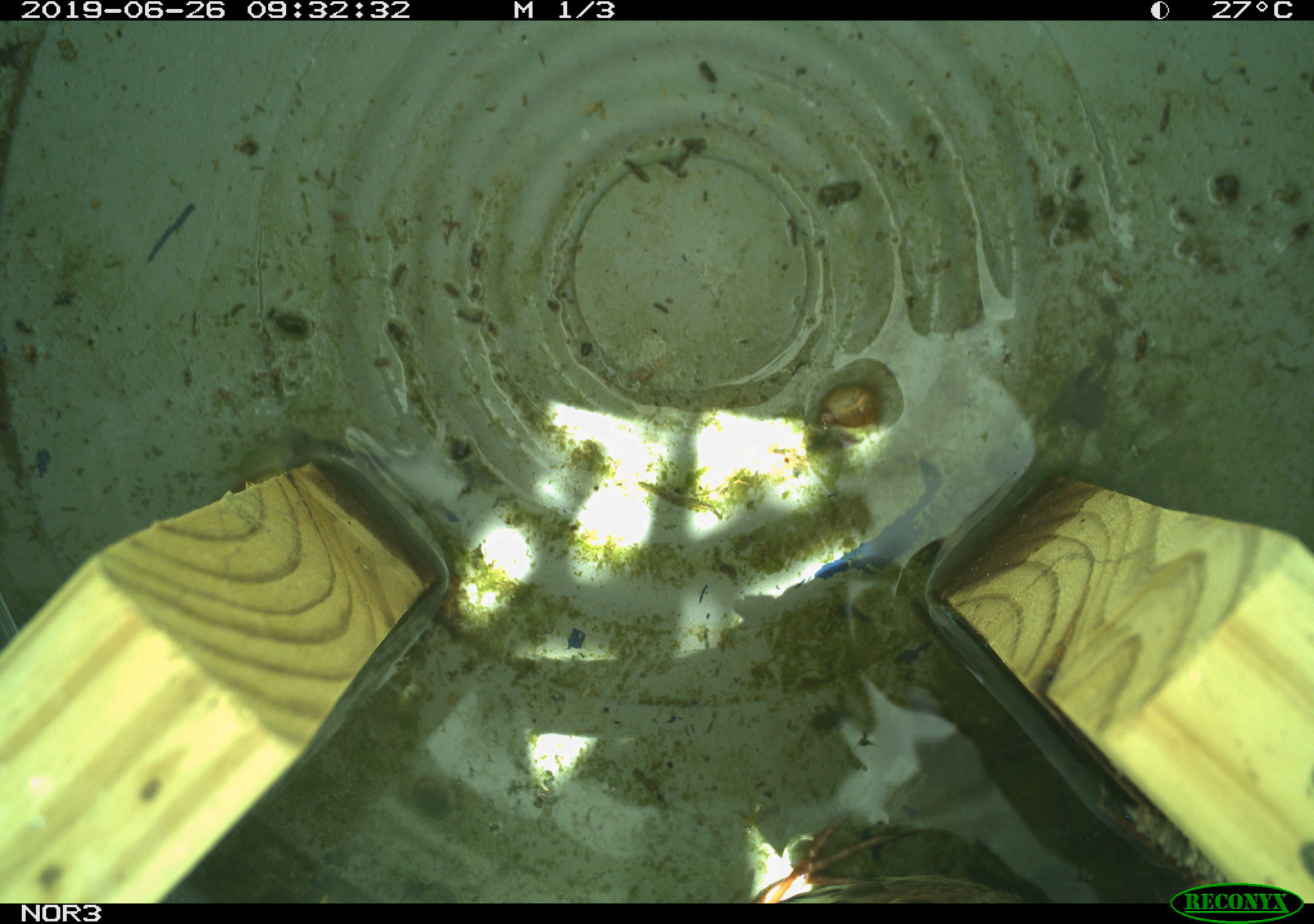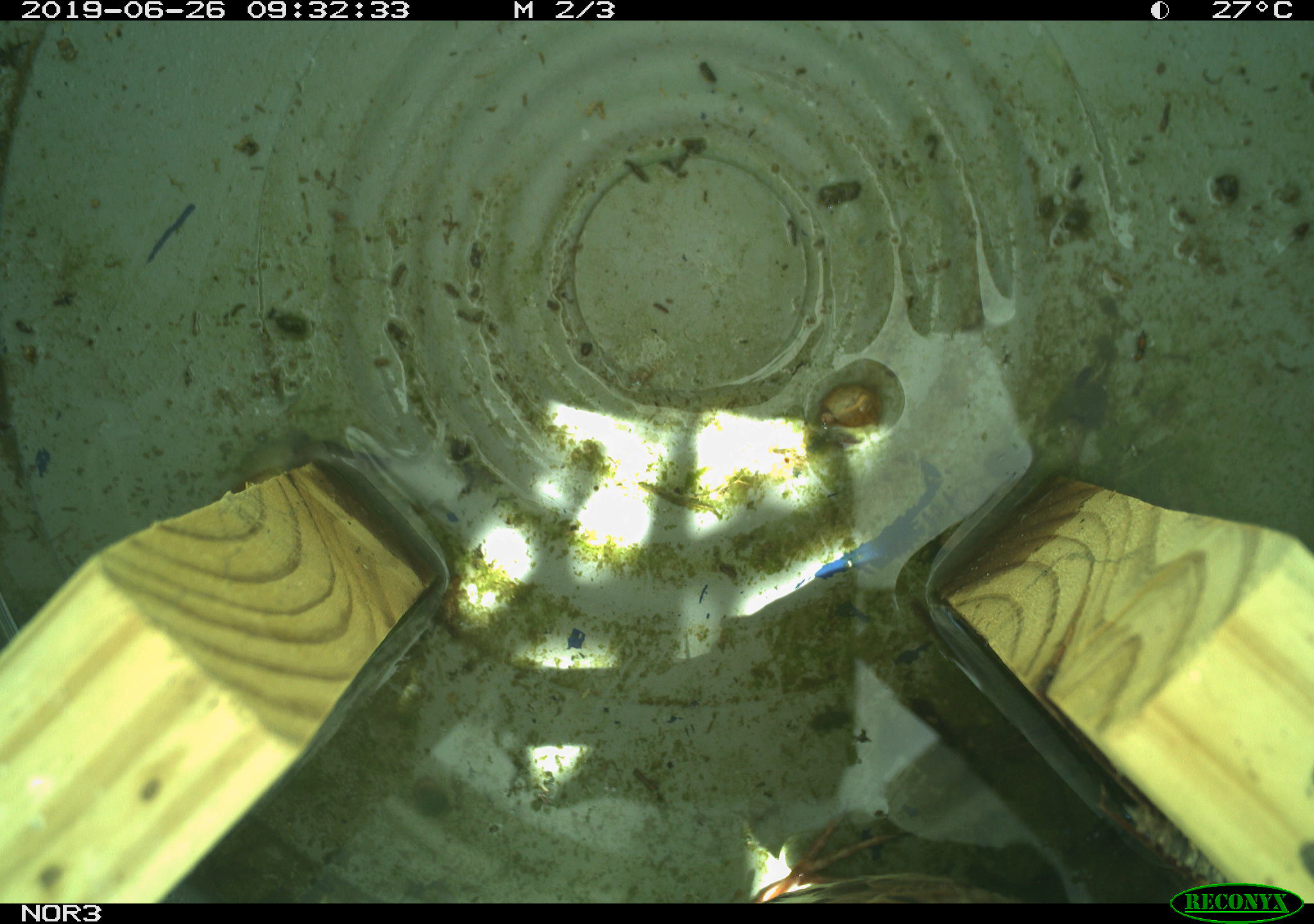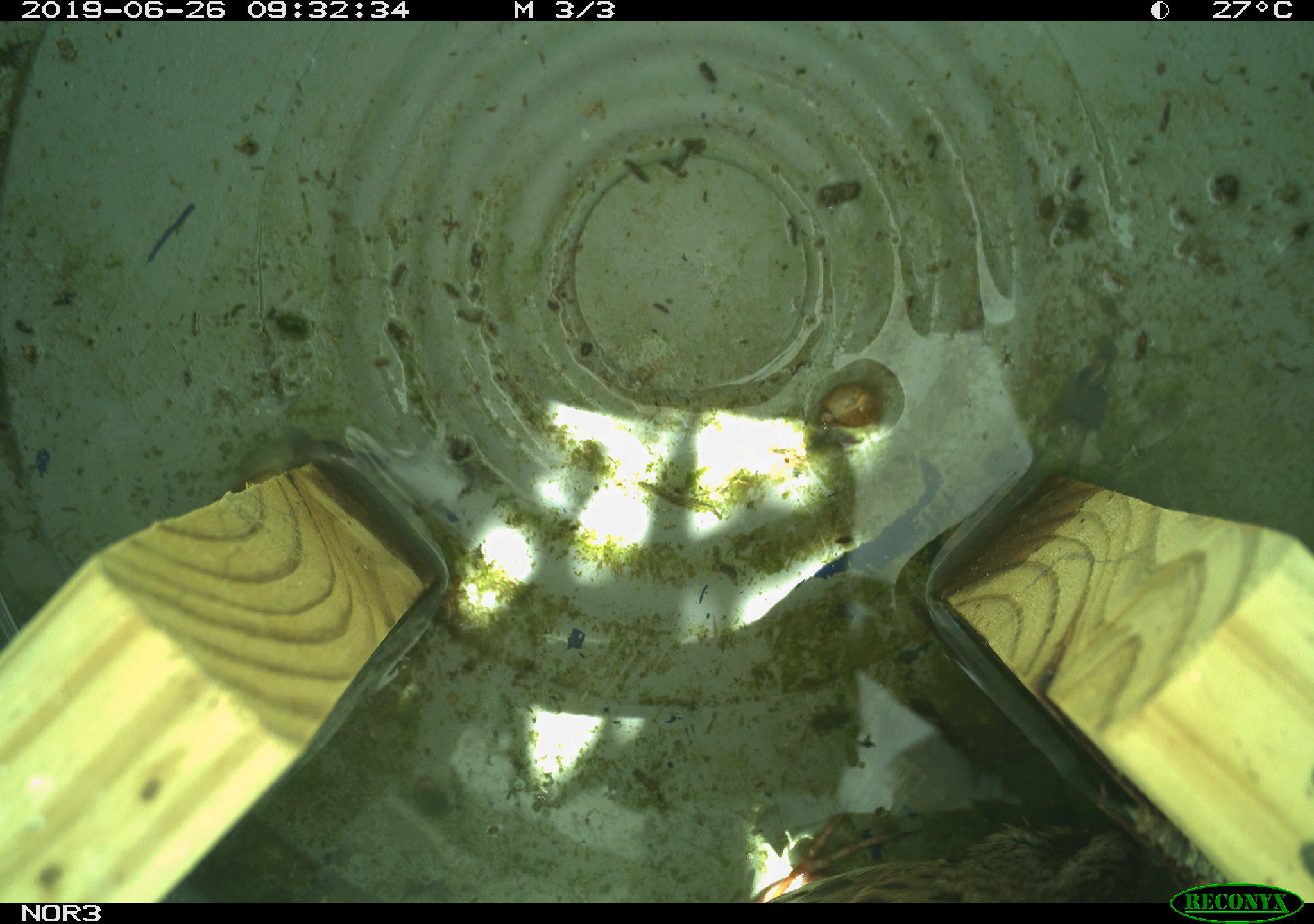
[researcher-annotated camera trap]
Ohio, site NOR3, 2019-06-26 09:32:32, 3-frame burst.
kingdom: Animalia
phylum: Chordata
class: Aves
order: Passeriformes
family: Passerellidae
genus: Melospiza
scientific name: Melospiza melodia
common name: song sparrow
Song sparrow (Melospiza melodia).